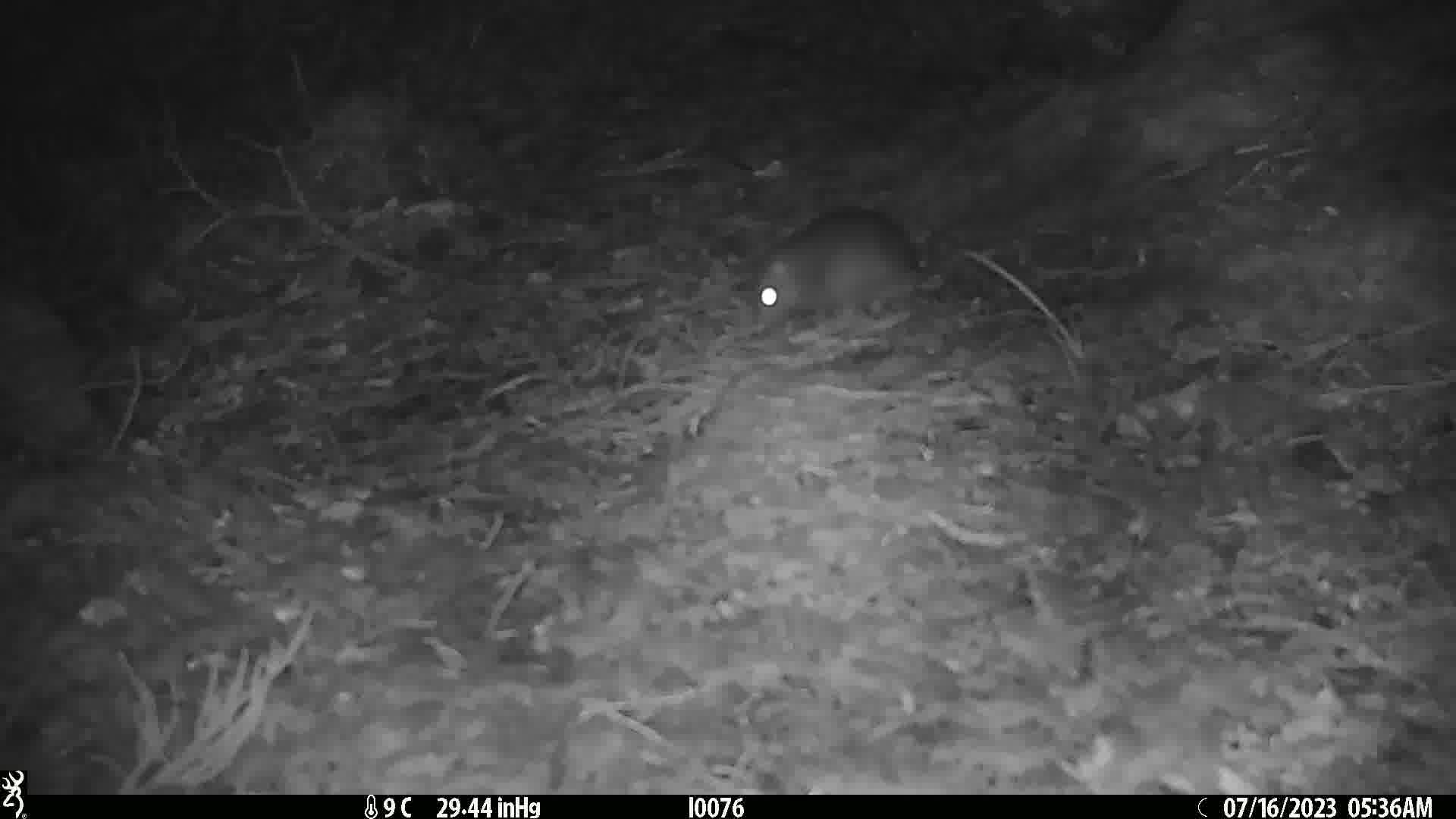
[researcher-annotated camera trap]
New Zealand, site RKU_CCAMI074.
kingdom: Animalia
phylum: Chordata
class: Mammalia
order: Rodentia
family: Muridae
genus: Rattus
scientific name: Rattus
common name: rat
Rat (Rattus).